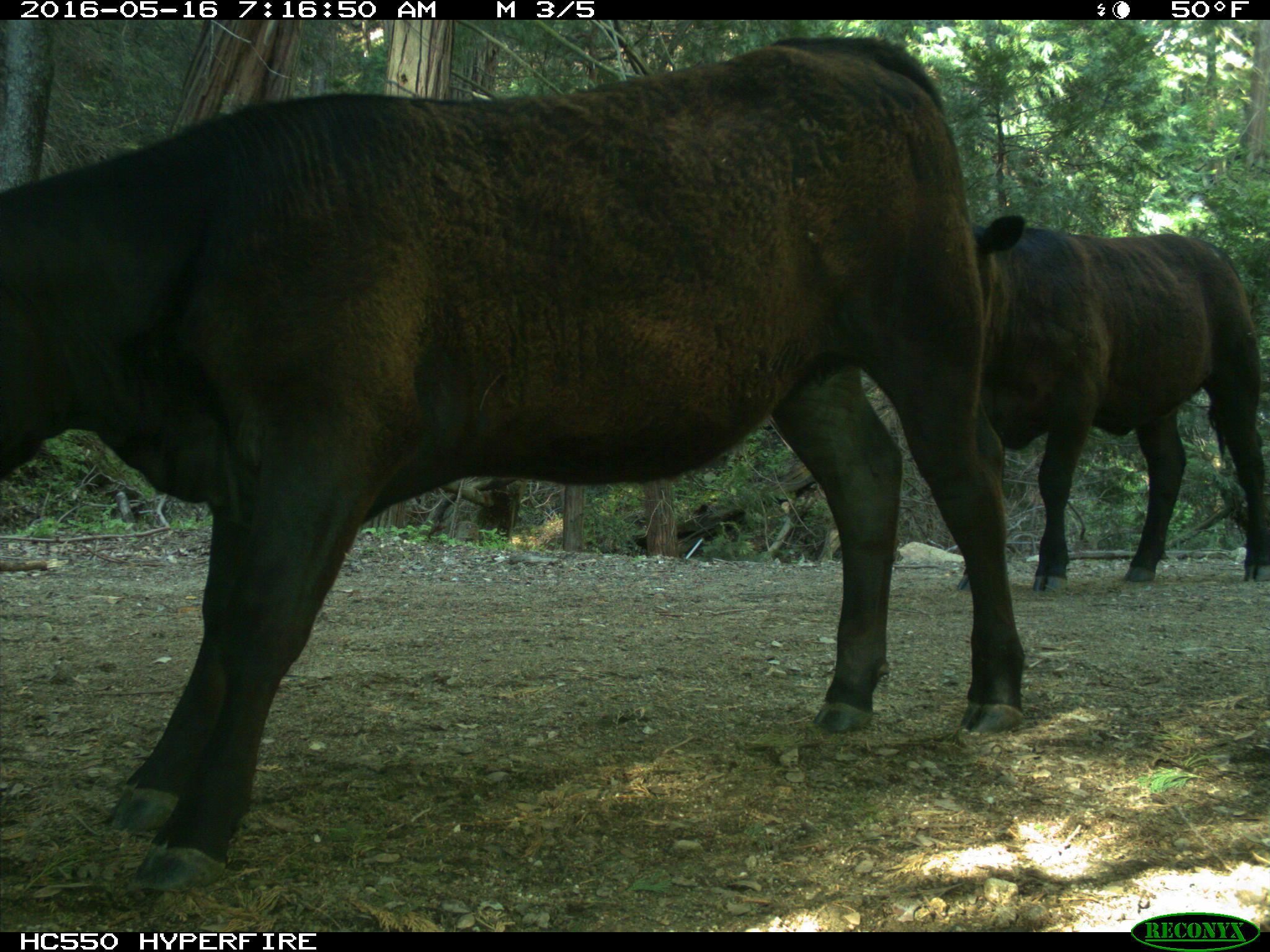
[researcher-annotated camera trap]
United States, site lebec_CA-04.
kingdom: Animalia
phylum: Chordata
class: Mammalia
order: Artiodactyla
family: Bovidae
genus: Bos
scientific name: Bos taurus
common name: domestic cow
Bos taurus (domestic cow).